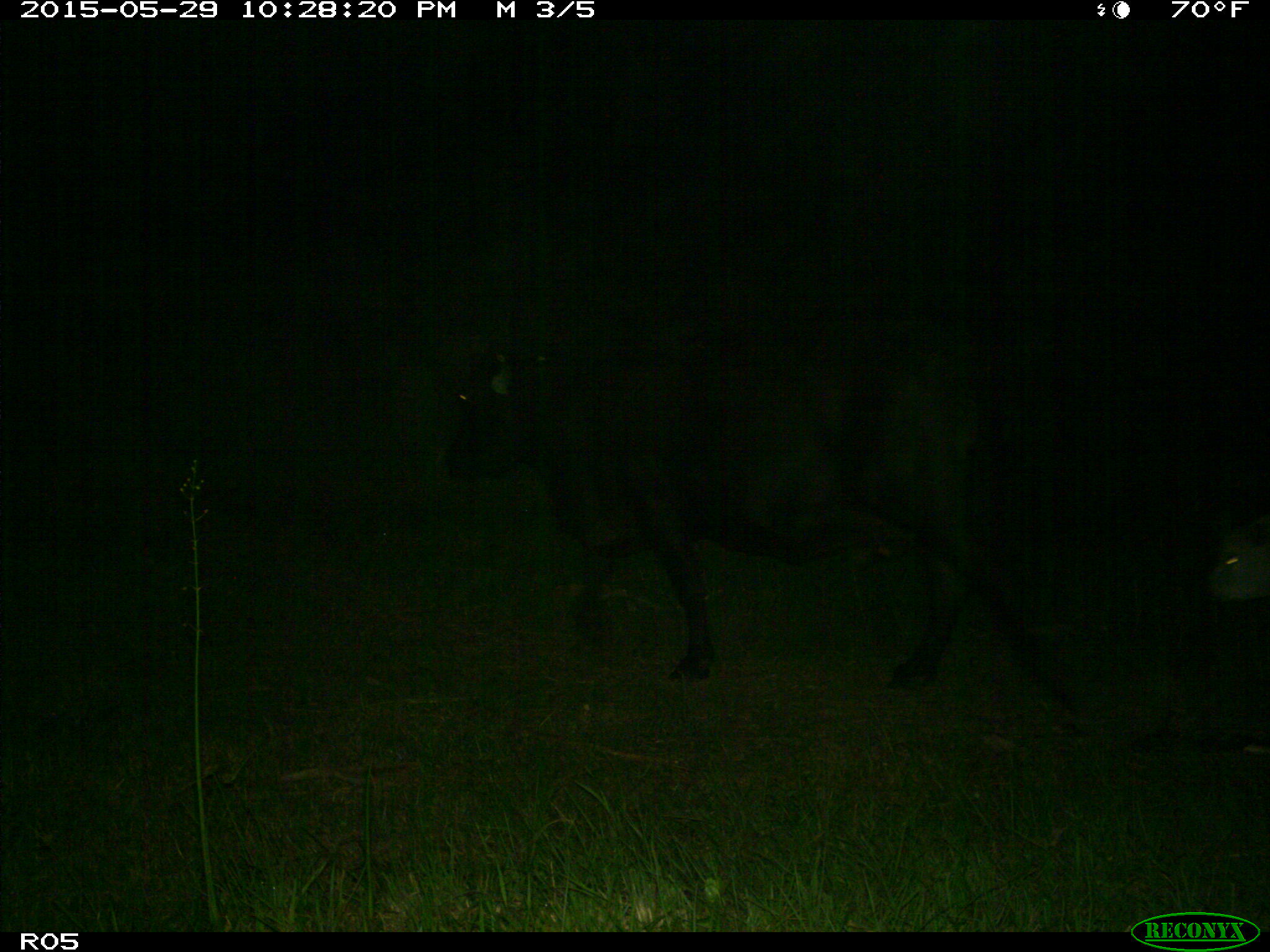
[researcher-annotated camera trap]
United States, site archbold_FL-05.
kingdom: Animalia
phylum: Chordata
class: Mammalia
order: Artiodactyla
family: Bovidae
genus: Bos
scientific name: Bos taurus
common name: domestic cow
Bos taurus (domestic cow).